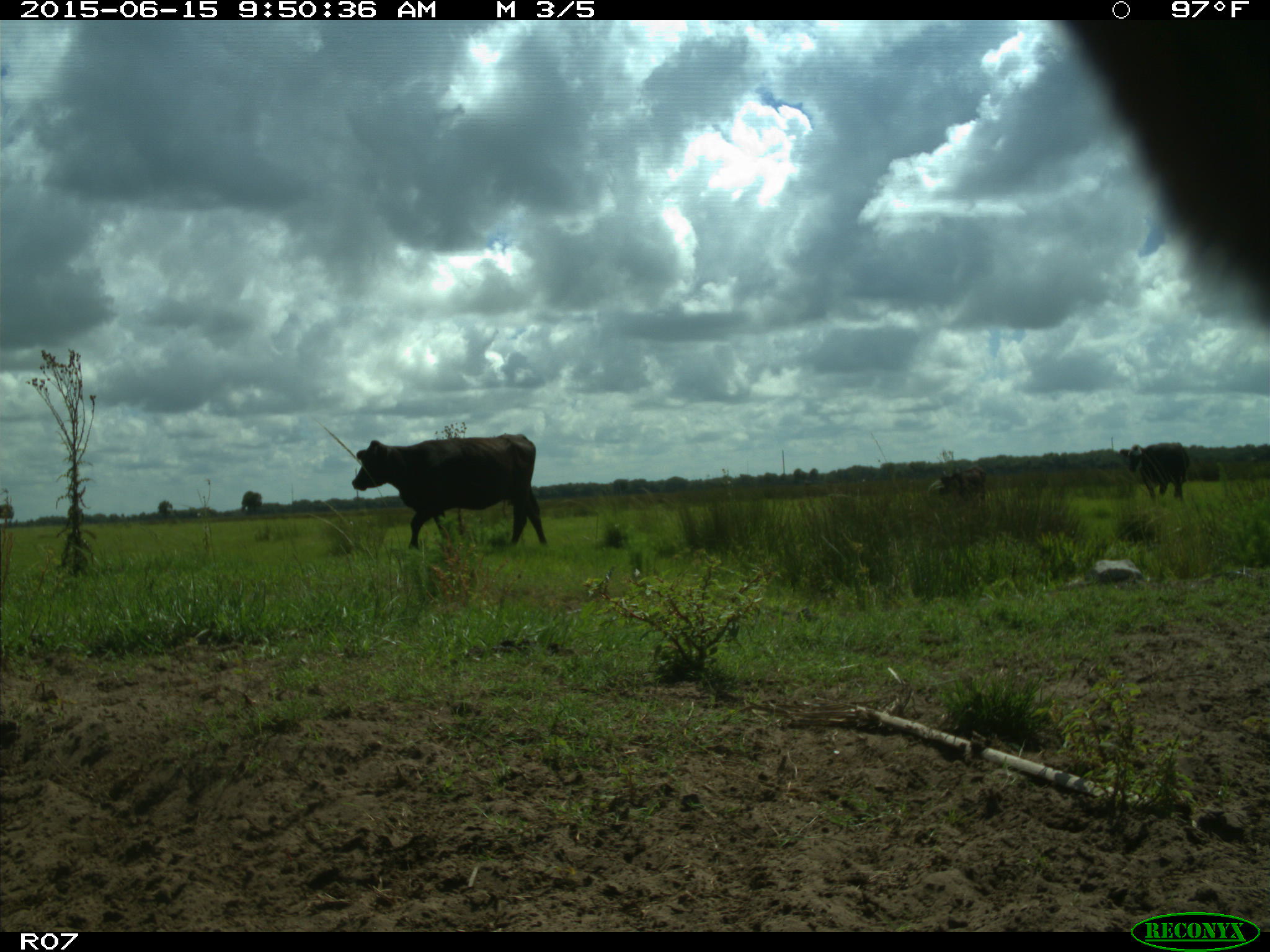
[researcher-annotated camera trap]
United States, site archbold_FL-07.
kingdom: Animalia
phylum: Chordata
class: Mammalia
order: Artiodactyla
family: Bovidae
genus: Bos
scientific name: Bos taurus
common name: domestic cow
Bos taurus (domestic cow).